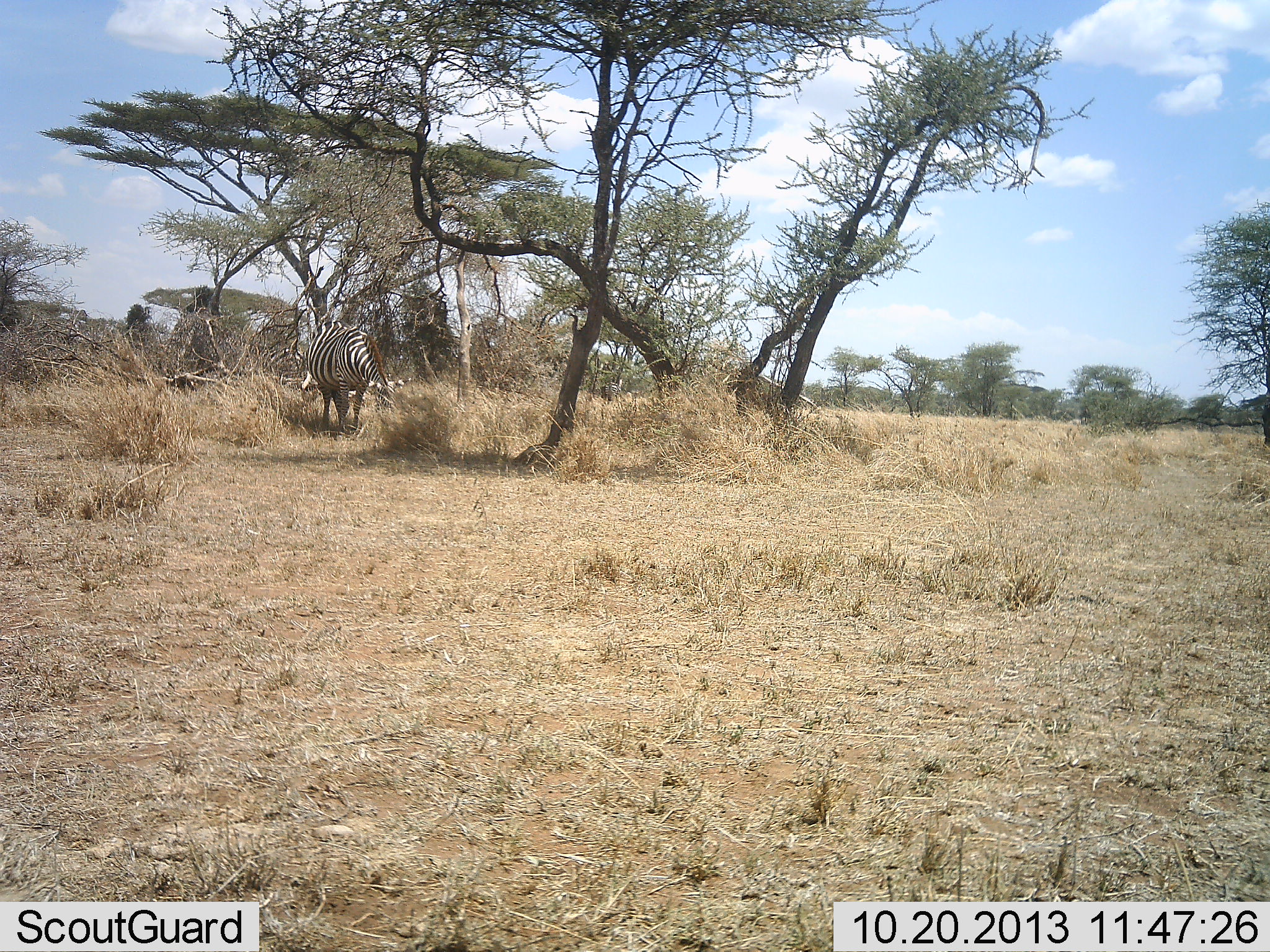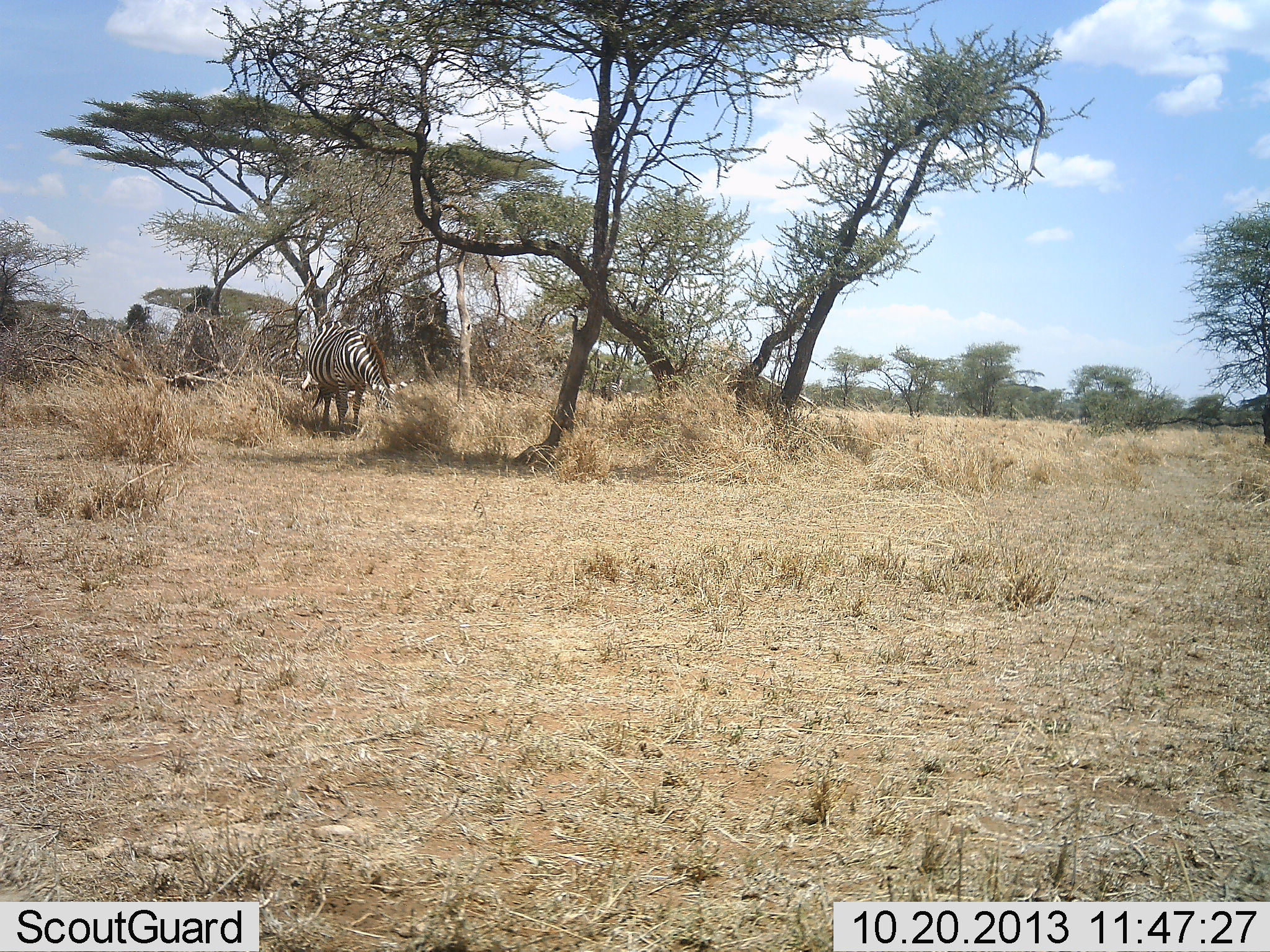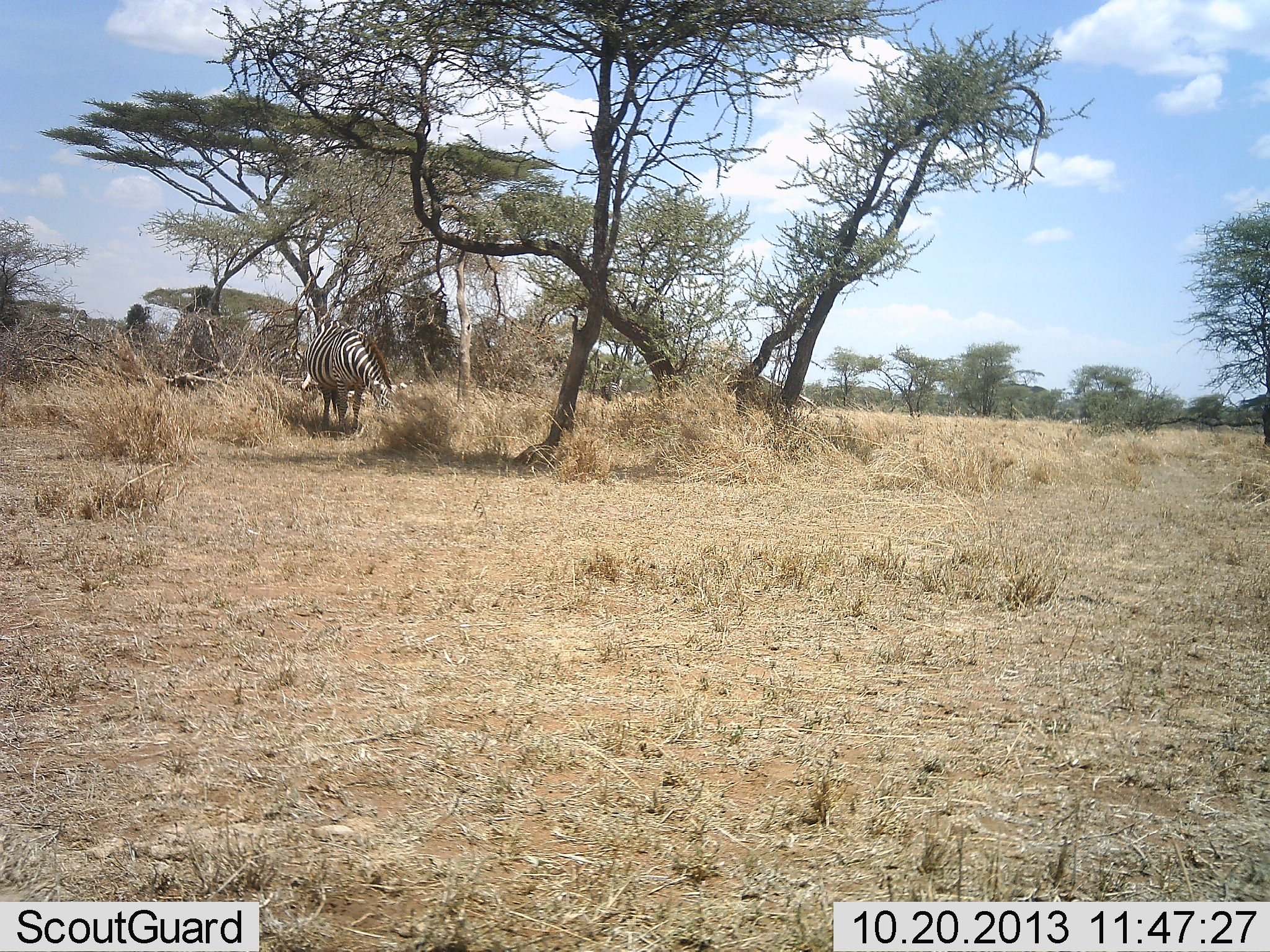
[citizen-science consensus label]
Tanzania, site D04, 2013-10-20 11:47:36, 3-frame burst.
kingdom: Animalia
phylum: Chordata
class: Mammalia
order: Perissodactyla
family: Equidae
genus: Equus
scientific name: Equus quagga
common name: plains zebra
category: zebra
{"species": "zebra (plains zebra) (Equus quagga)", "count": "1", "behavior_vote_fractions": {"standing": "50%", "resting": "0%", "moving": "0%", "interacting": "10%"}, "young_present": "0%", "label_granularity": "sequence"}